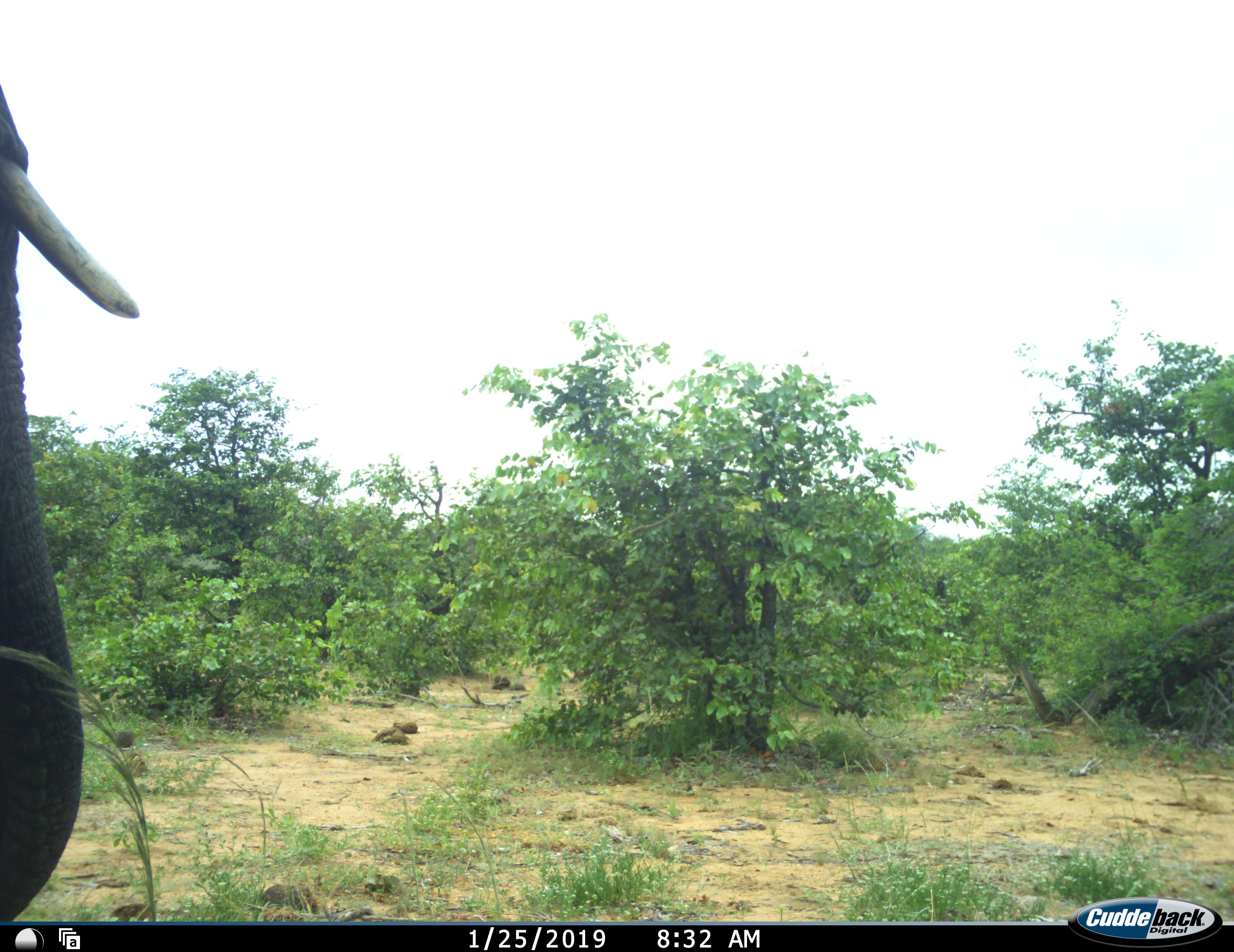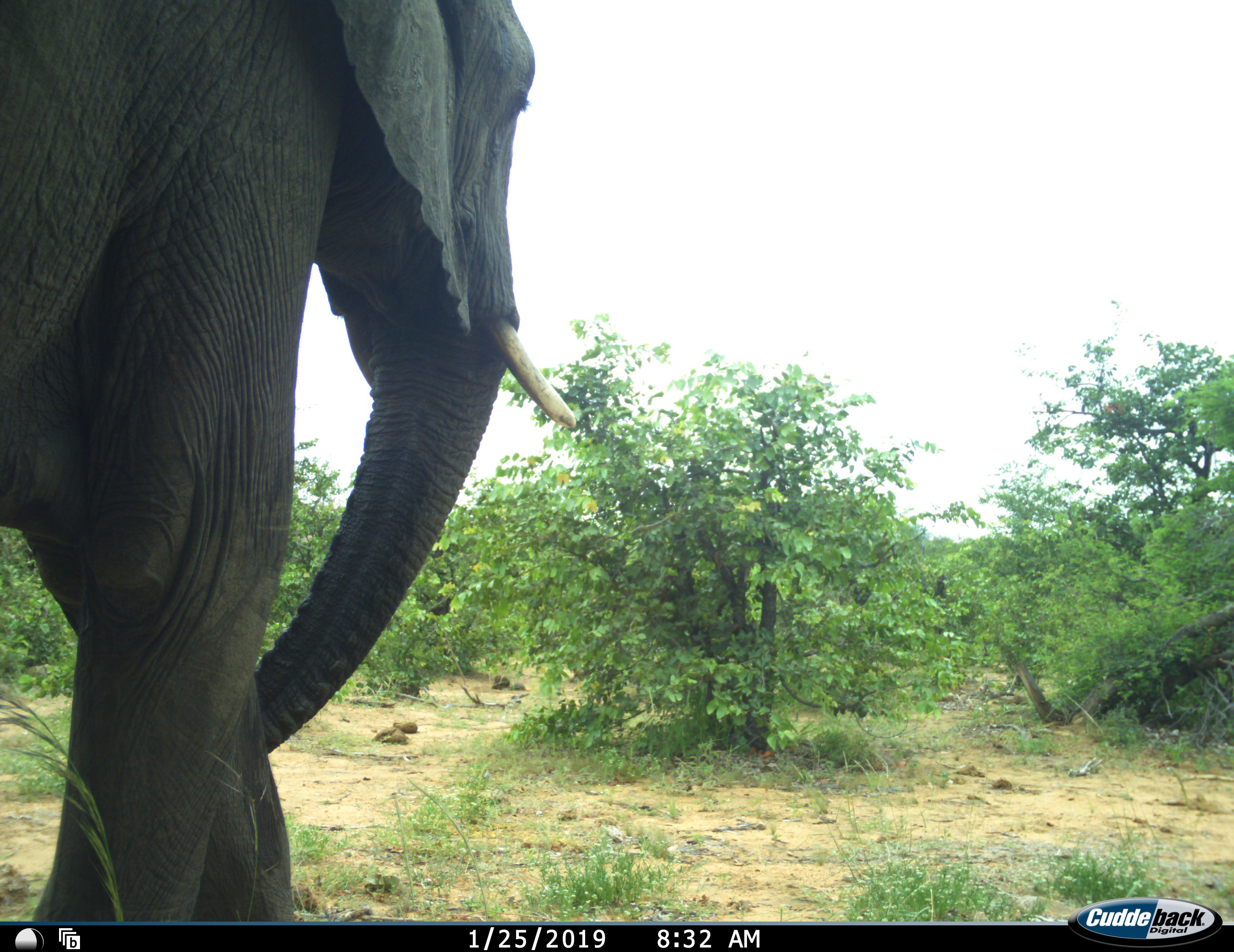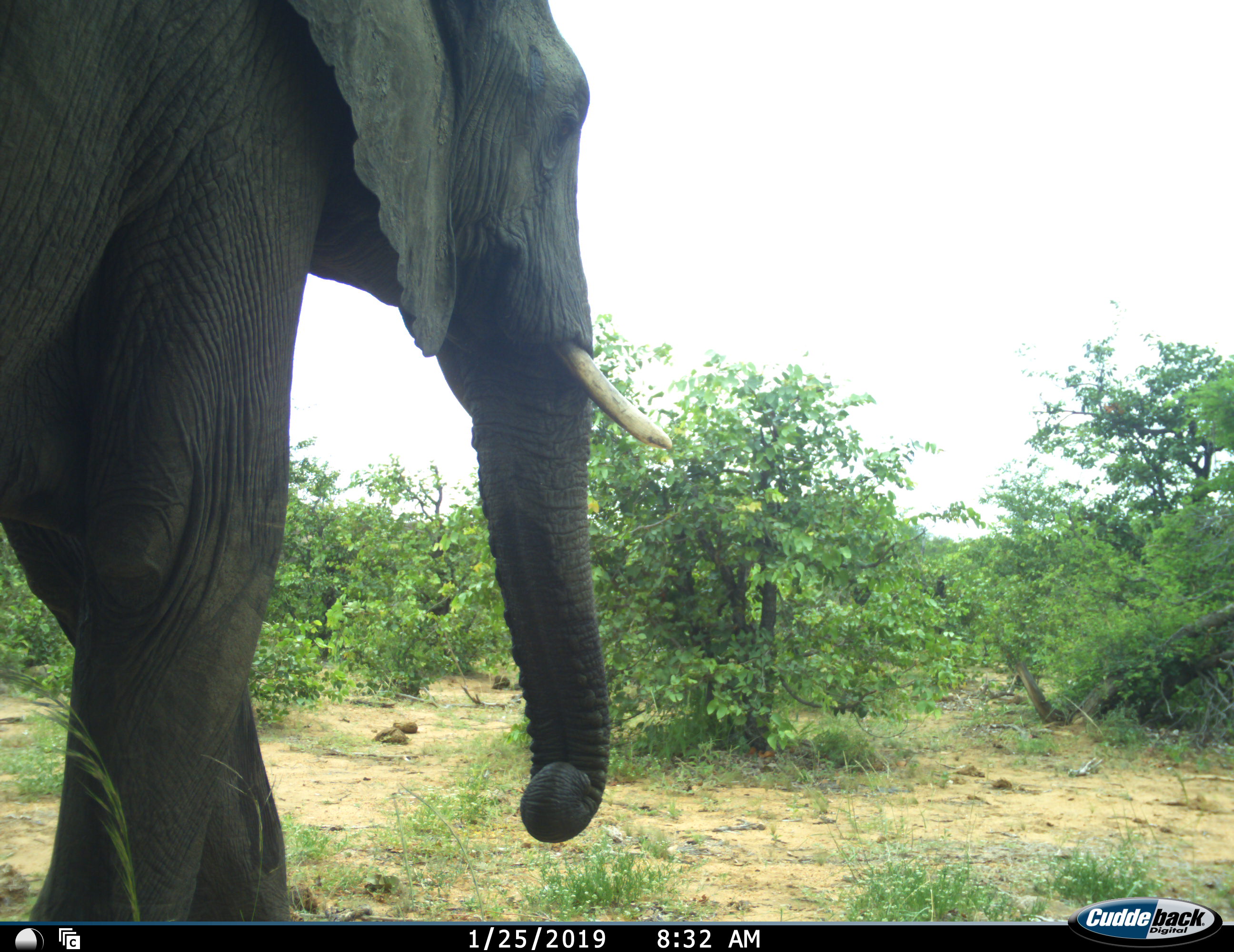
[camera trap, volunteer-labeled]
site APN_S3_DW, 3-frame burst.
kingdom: Animalia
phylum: Chordata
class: Mammalia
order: Proboscidea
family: Elephantidae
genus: Loxodonta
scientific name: Loxodonta africana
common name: african bush elephant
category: elephant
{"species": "elephant (african bush elephant) (Loxodonta africana)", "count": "1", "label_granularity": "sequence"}